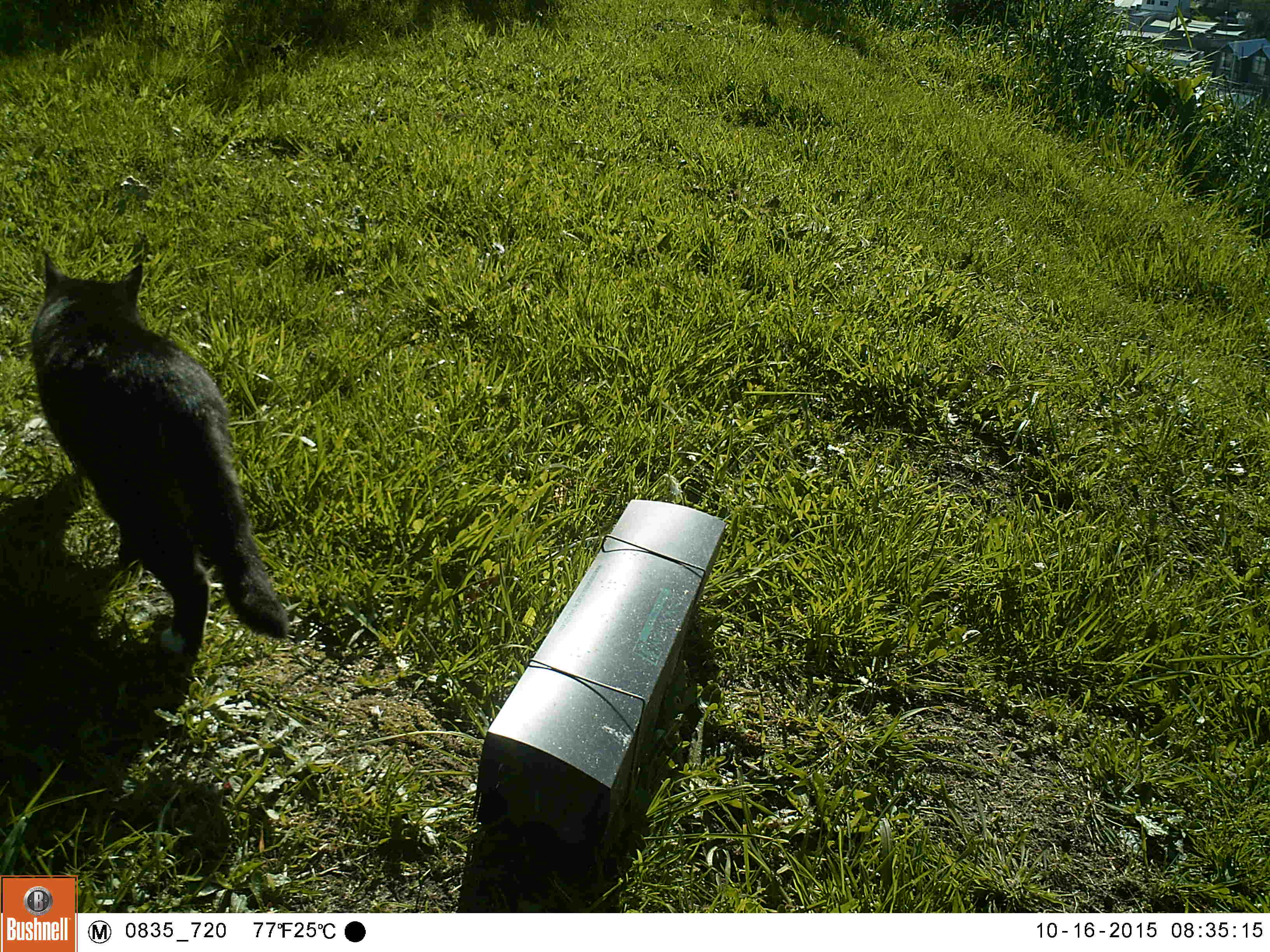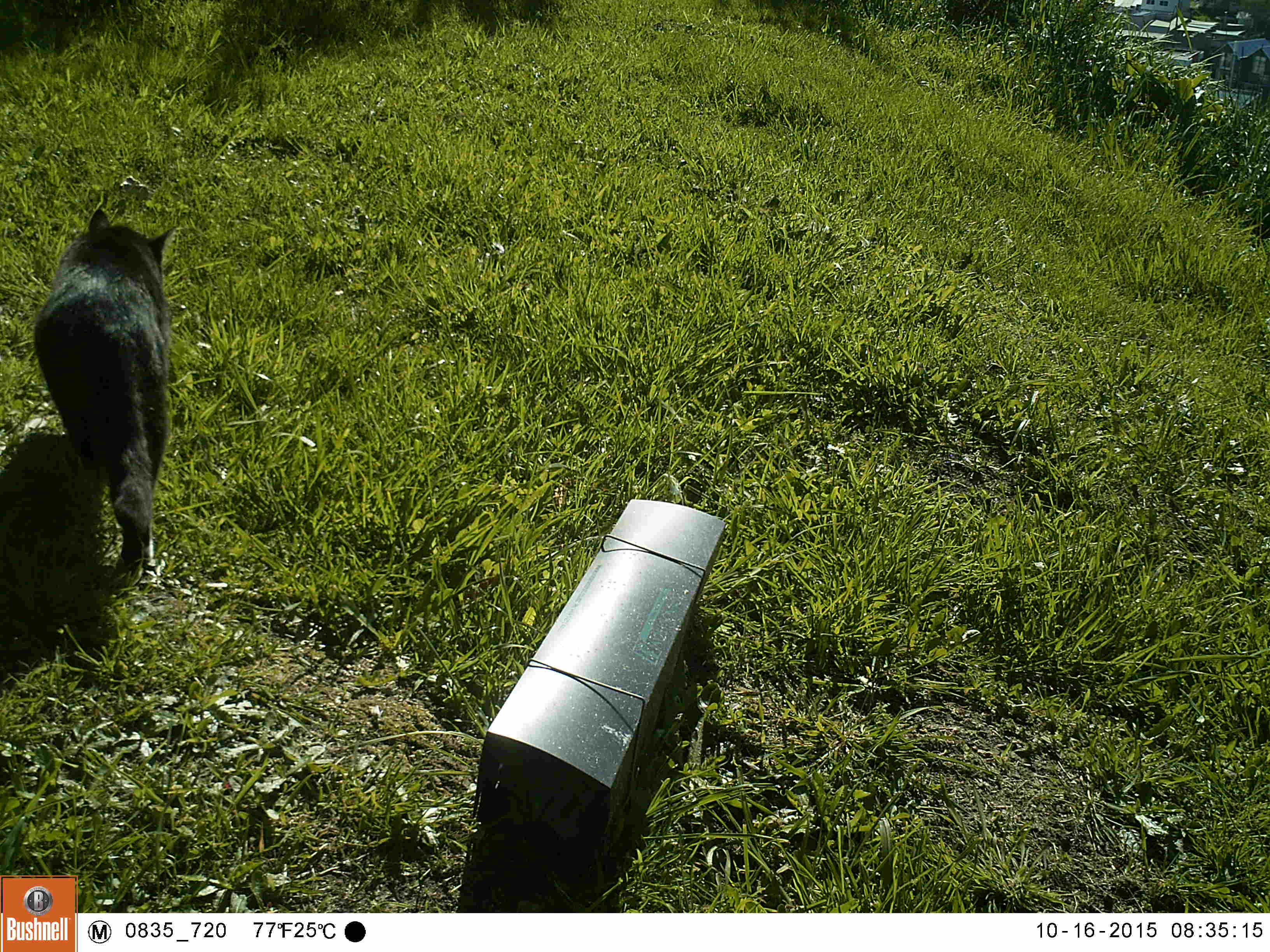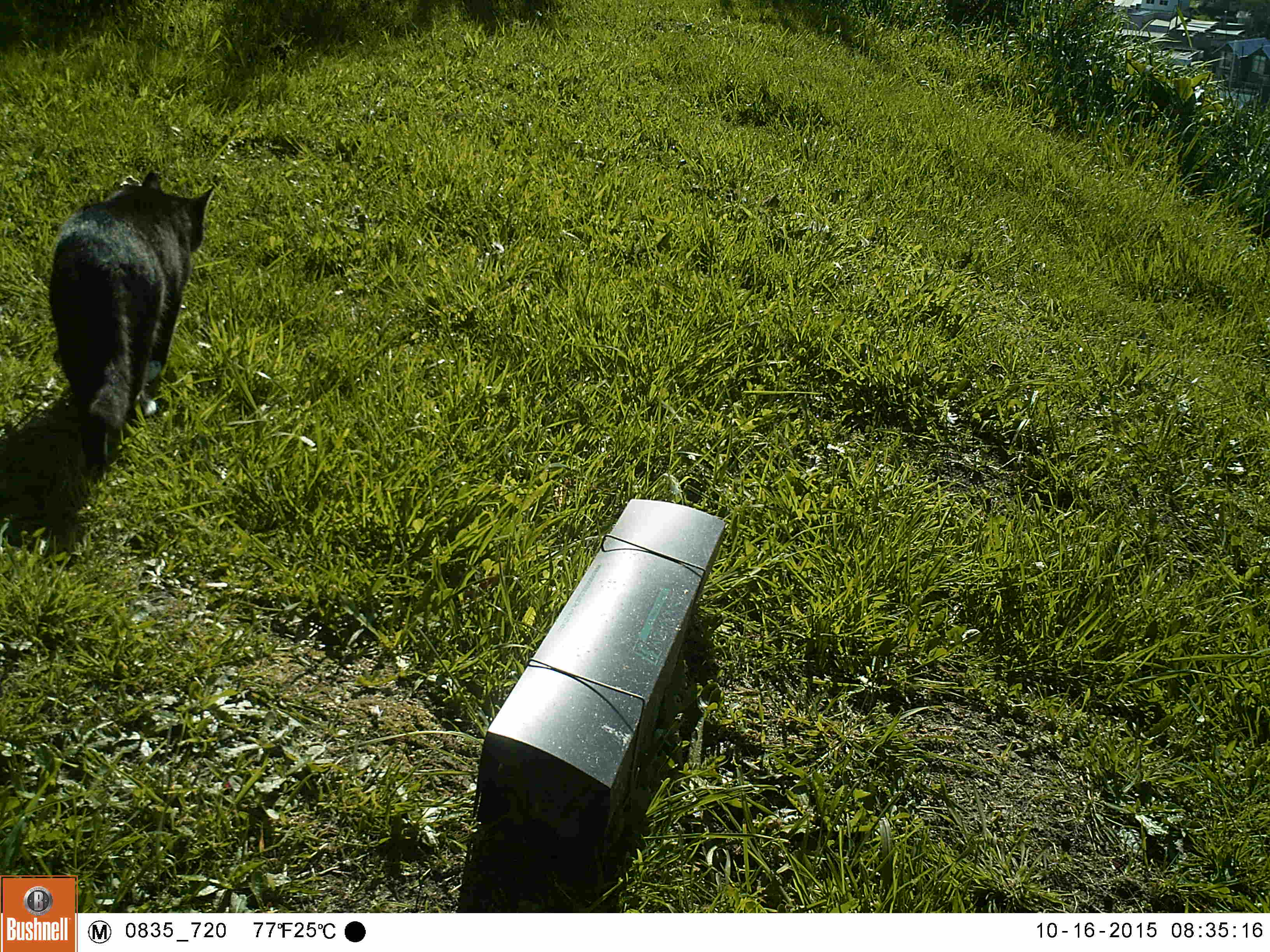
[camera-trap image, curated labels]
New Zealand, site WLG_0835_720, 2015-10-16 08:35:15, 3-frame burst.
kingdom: Animalia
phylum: Chordata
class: Mammalia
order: Carnivora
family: Felidae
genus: Felis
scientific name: Felis catus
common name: domestic cat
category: cat